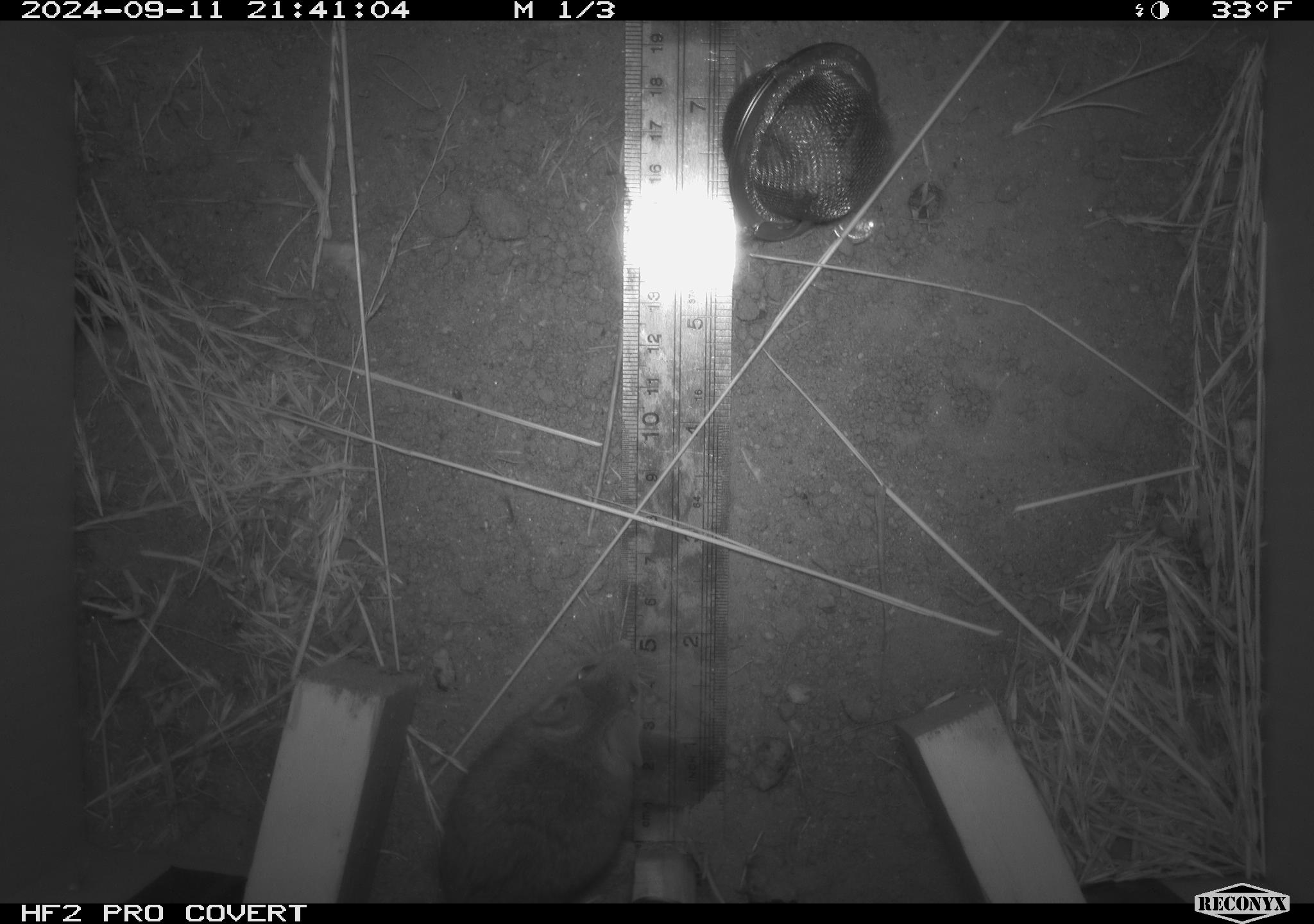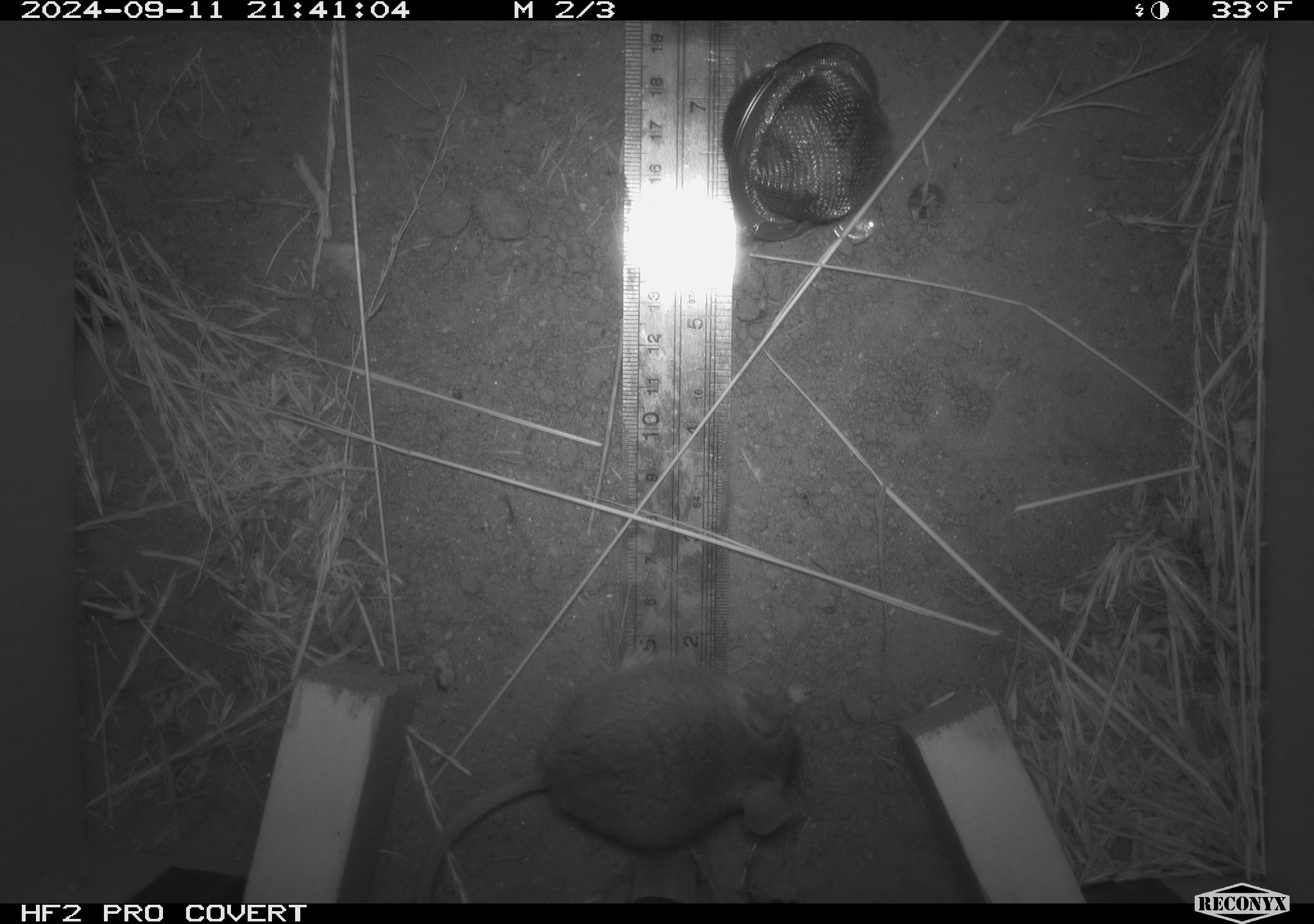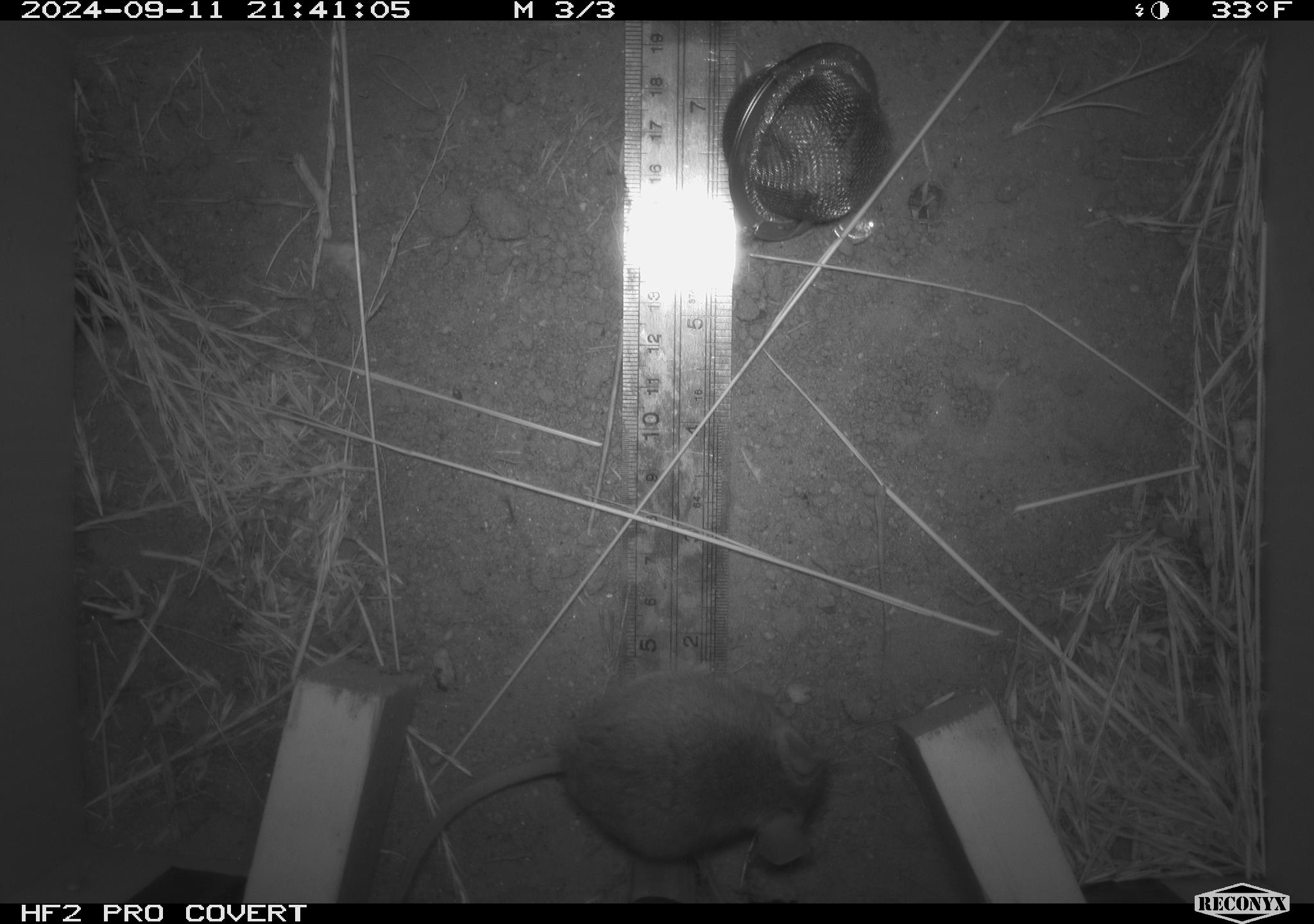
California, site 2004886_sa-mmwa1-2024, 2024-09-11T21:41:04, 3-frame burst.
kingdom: Animalia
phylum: Chordata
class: Mammalia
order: Rodentia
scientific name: Rodentia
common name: mouse species